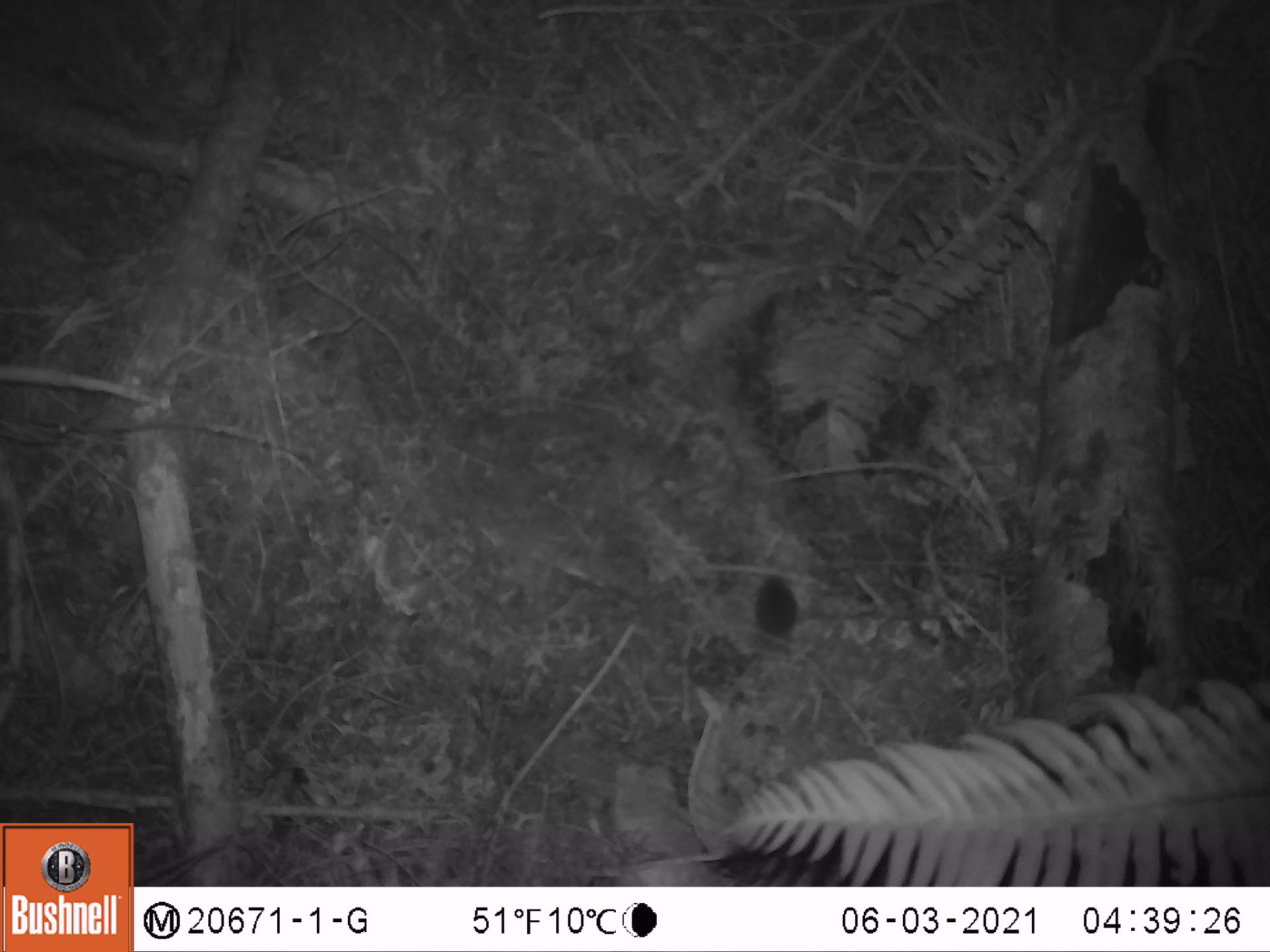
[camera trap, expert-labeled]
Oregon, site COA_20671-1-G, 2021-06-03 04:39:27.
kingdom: Animalia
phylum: Chordata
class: Mammalia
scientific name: Mammalia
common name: small mammal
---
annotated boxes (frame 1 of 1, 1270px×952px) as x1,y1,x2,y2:
small mammal: 726,540,844,692